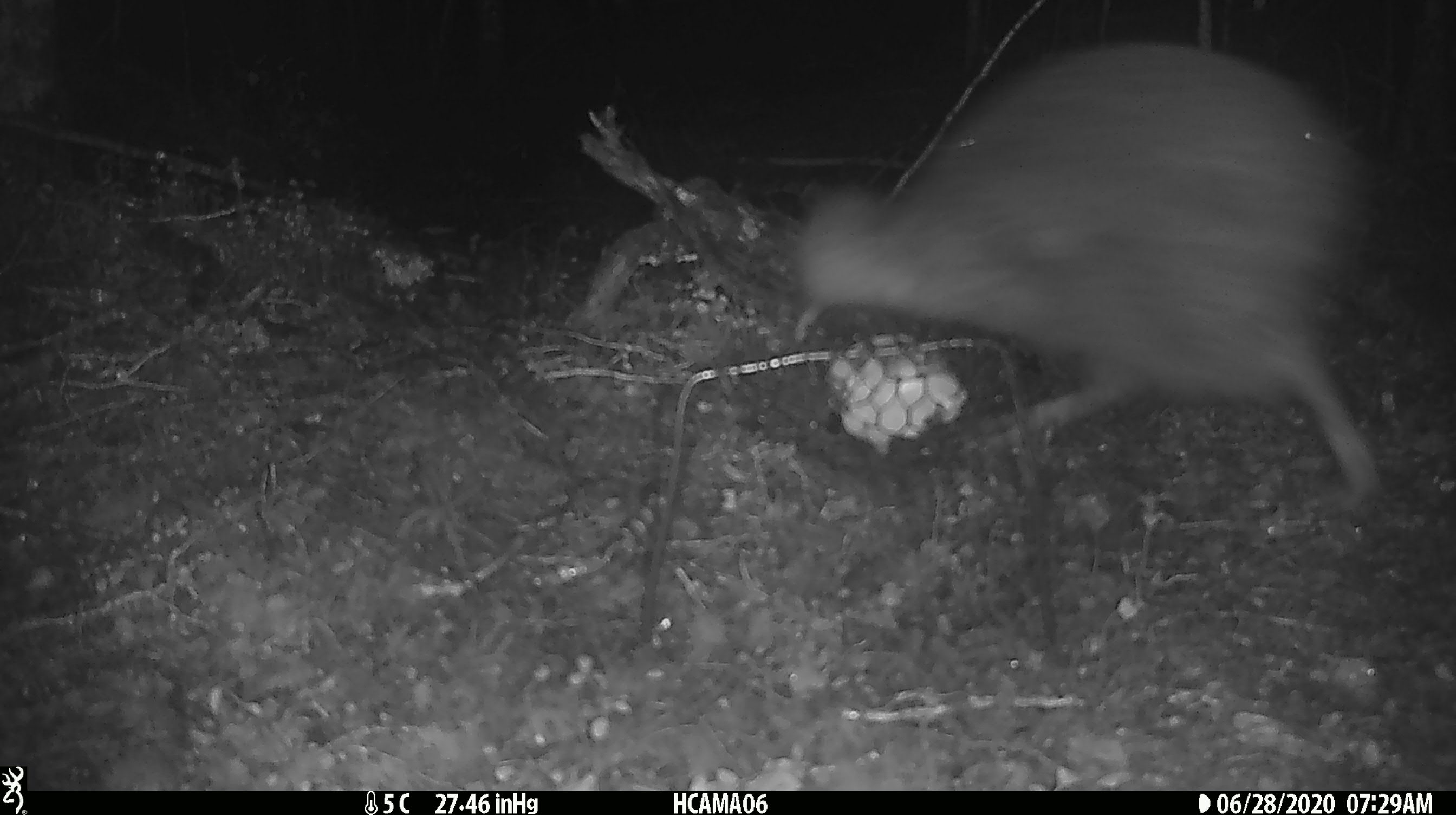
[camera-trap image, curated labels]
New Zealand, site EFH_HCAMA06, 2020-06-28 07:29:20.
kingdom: Animalia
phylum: Chordata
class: Aves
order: Apterygiformes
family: Apterygidae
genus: Apteryx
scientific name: Apteryx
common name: kiwi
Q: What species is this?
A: Kiwi (Apteryx).